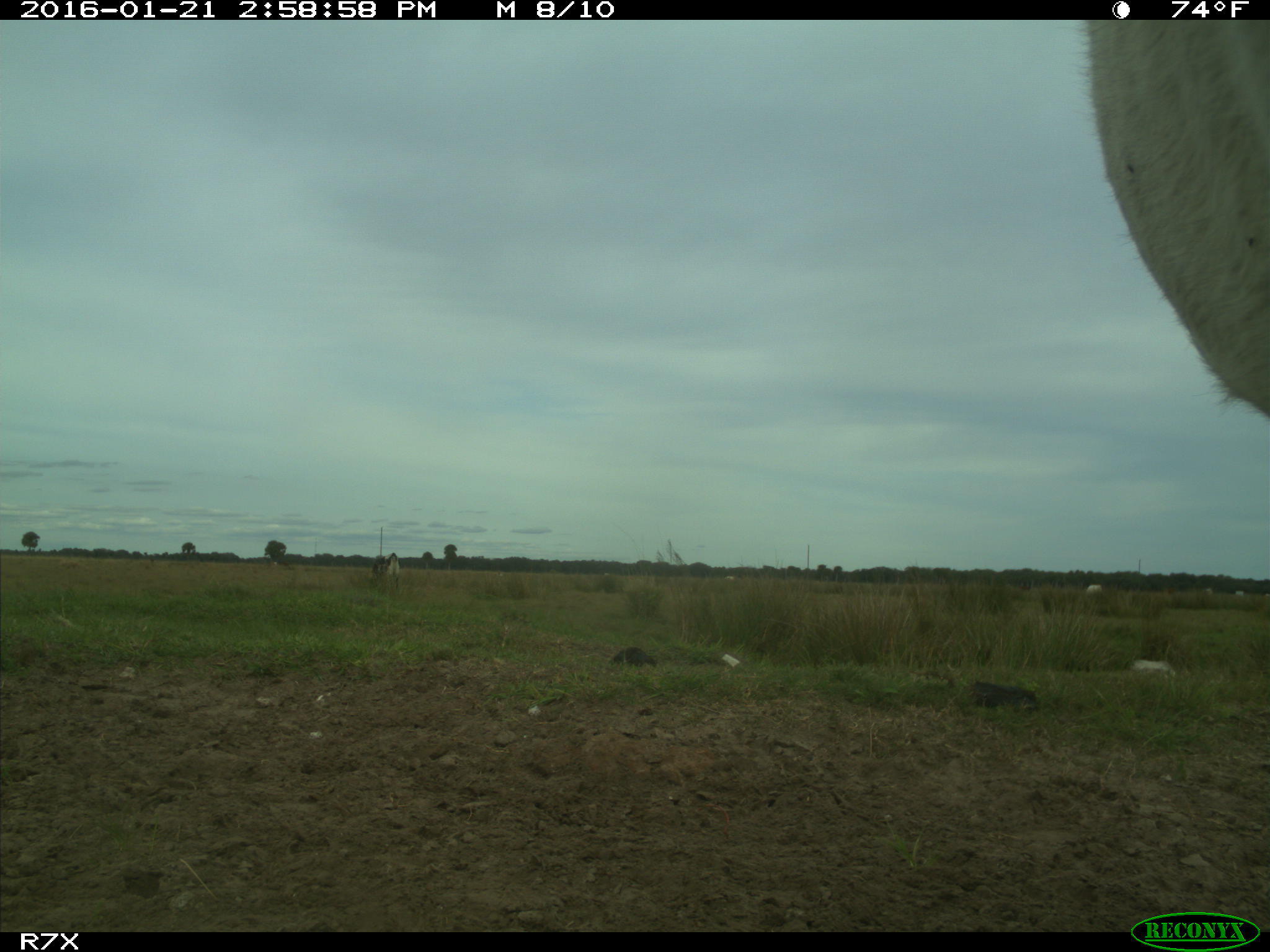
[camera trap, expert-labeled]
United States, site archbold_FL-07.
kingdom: Animalia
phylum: Chordata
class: Mammalia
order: Artiodactyla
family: Bovidae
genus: Bos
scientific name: Bos taurus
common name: domestic cow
Bos taurus (domestic cow).